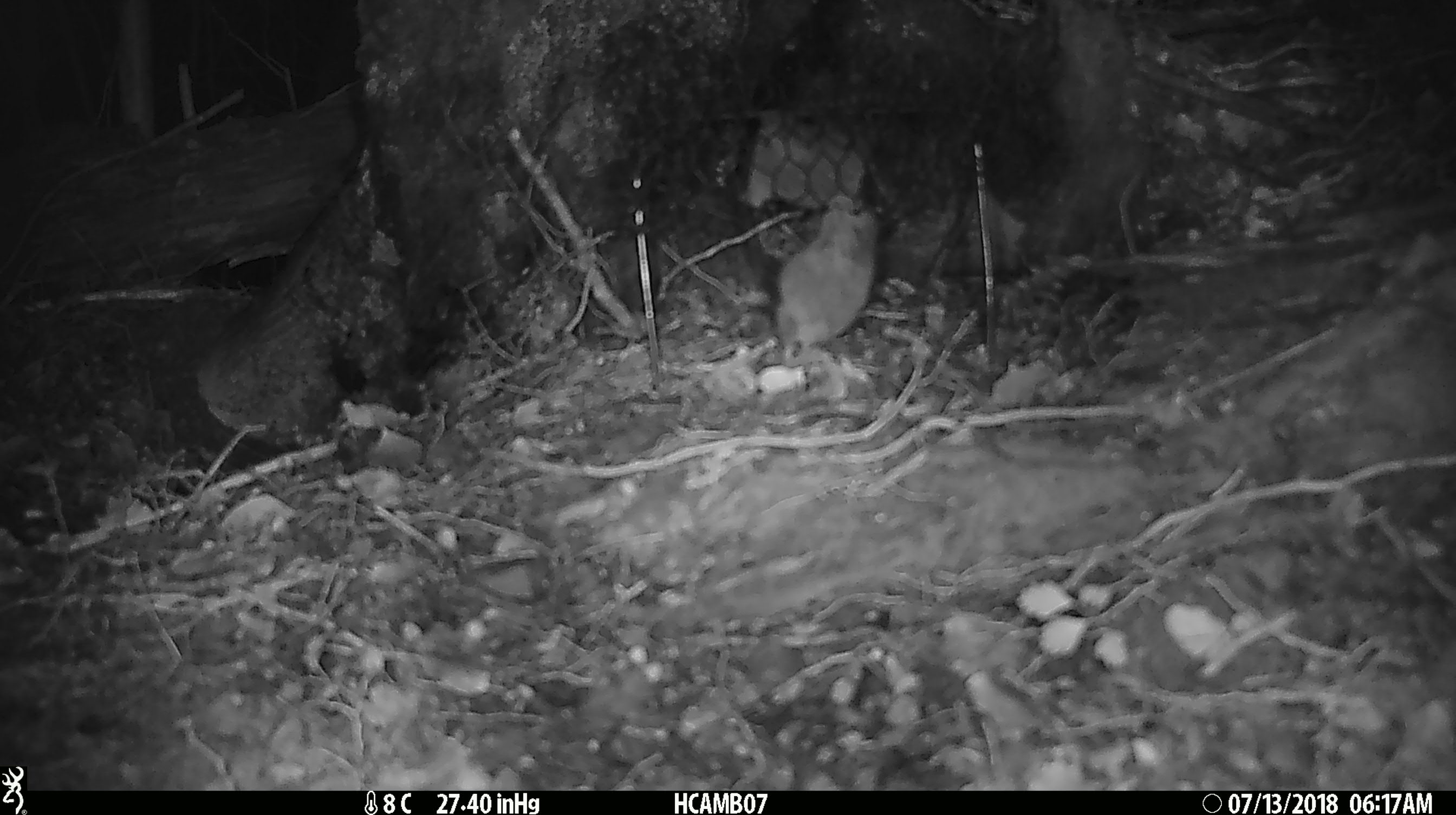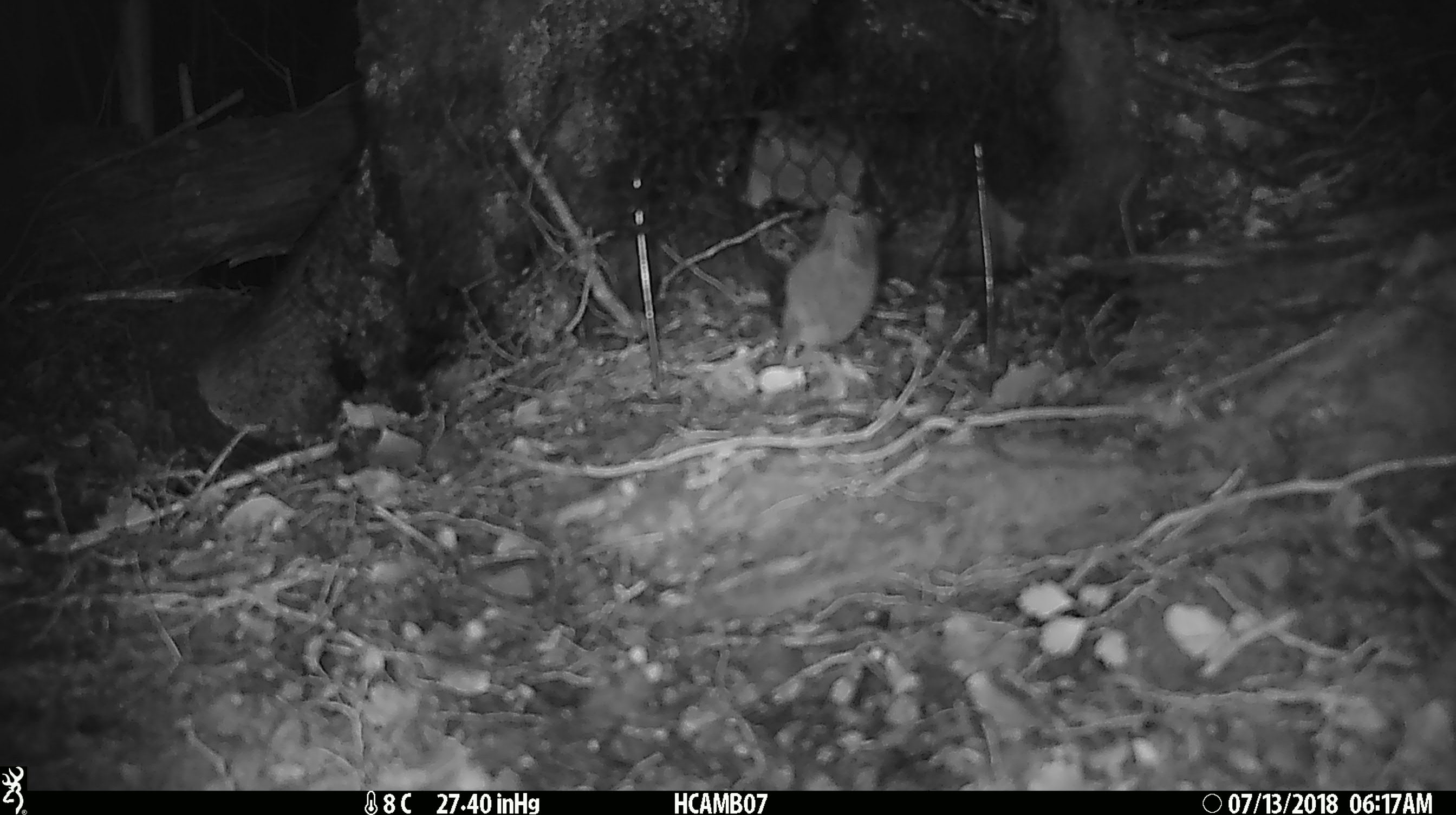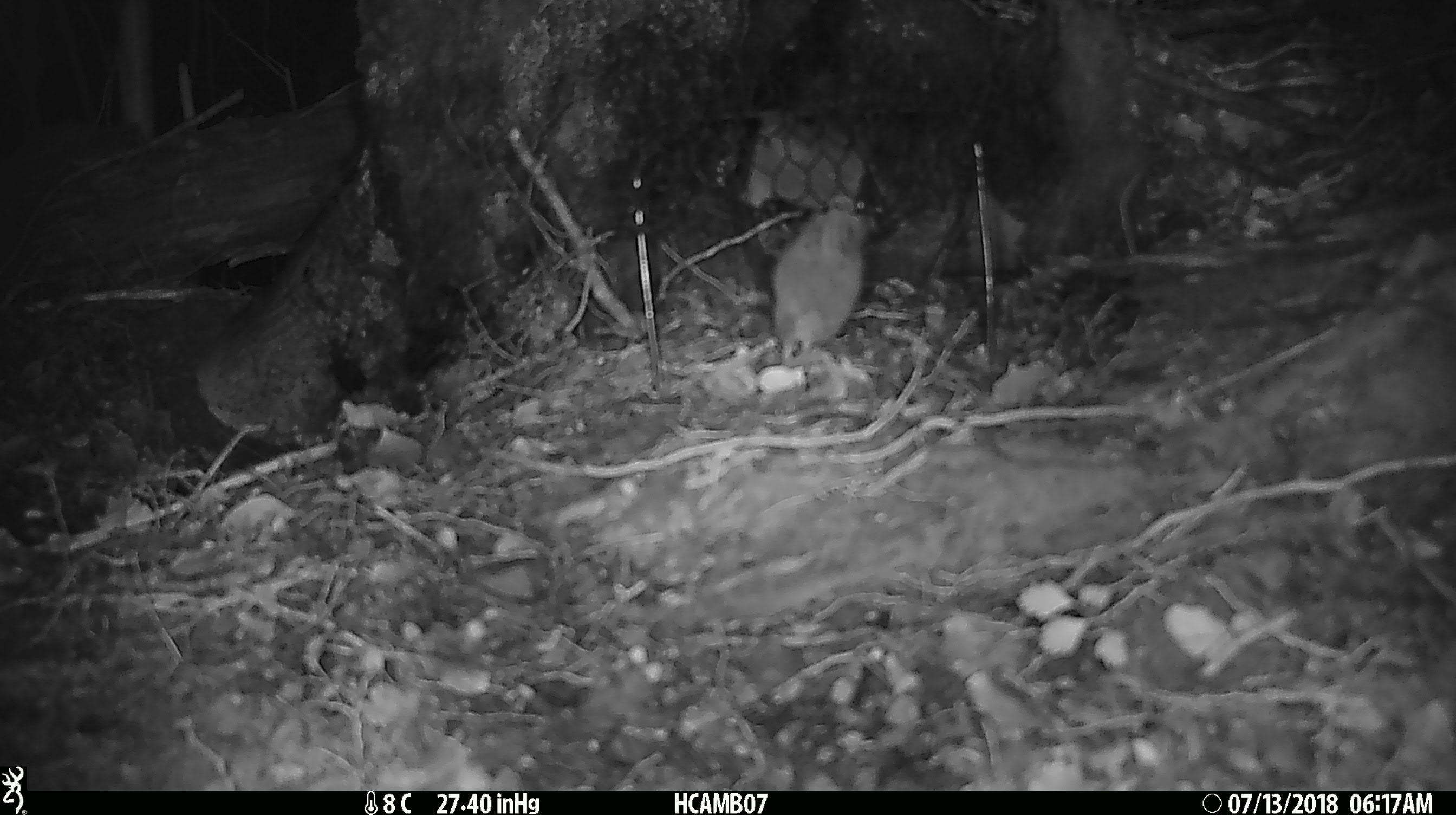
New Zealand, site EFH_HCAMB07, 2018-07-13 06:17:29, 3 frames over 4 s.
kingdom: Animalia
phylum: Chordata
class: Mammalia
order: Rodentia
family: Muridae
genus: Mus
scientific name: Mus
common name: mouse